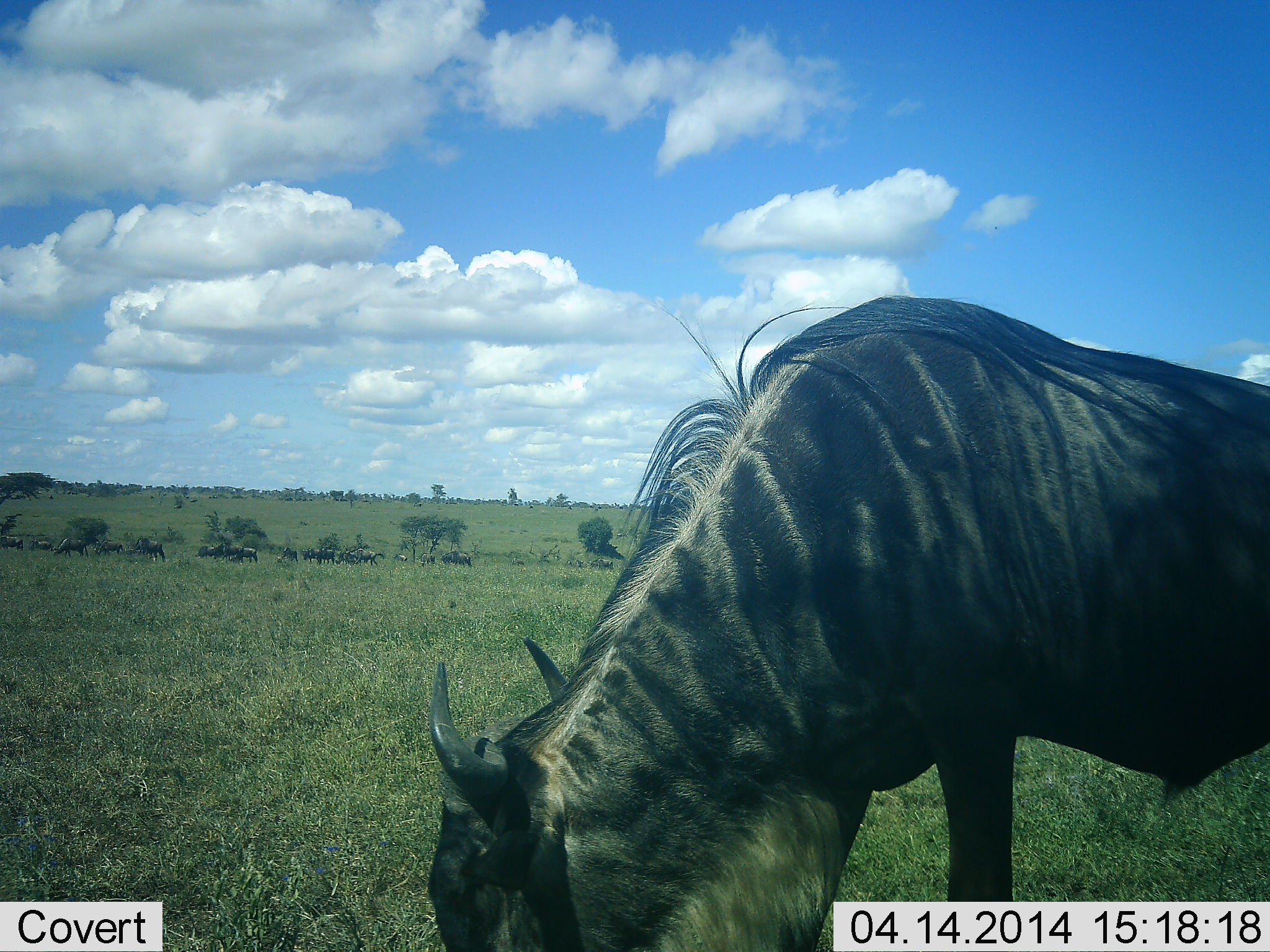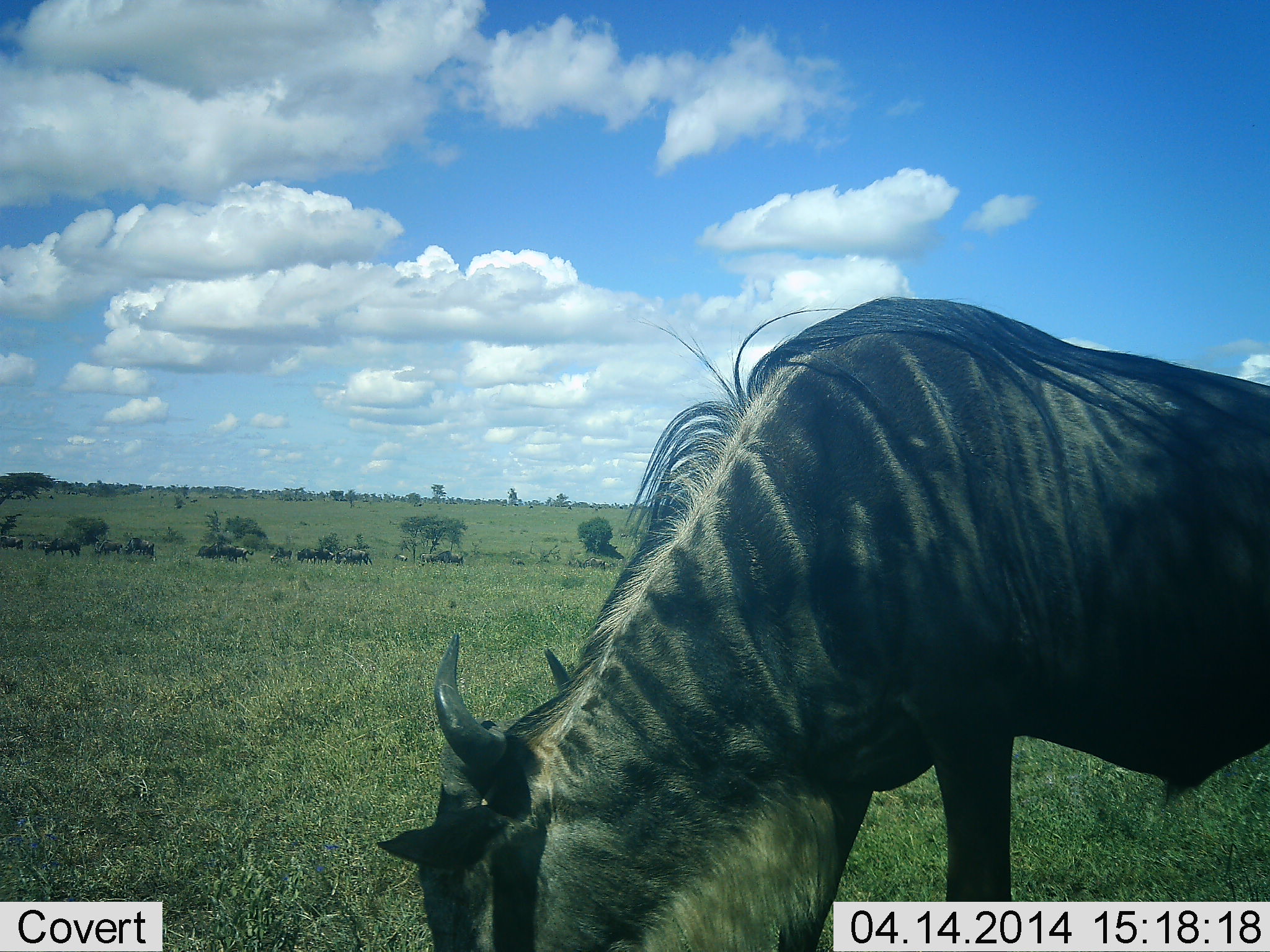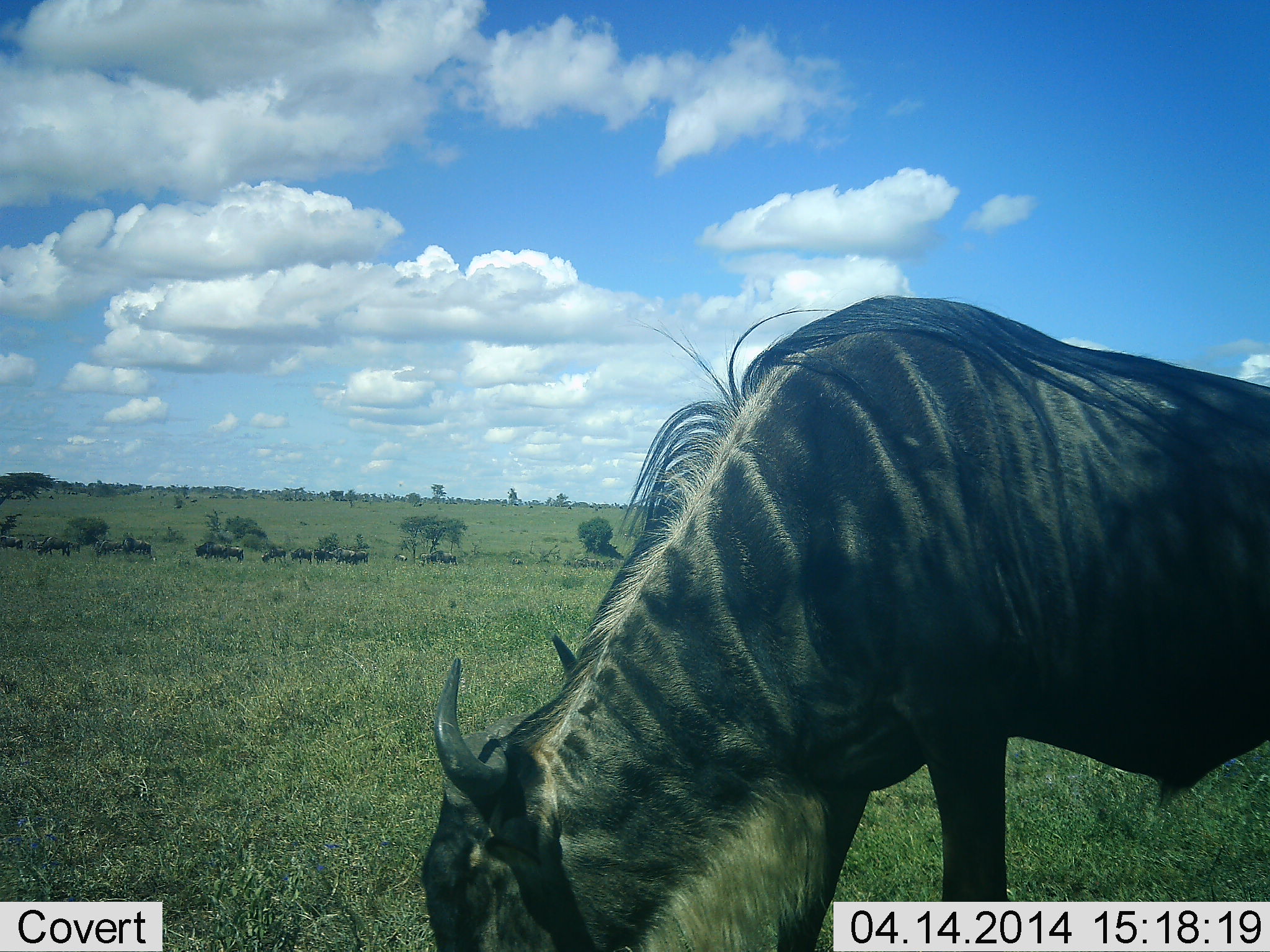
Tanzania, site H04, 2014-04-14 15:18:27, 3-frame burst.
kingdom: Animalia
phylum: Chordata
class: Mammalia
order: Artiodactyla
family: Bovidae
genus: Connochaetes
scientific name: Connochaetes taurinus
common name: blue wildebeest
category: wildebeest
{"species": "wildebeest (blue wildebeest) (Connochaetes taurinus)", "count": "11-50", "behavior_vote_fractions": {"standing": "30%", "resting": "0%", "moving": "30%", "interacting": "0%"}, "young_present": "0%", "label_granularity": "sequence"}